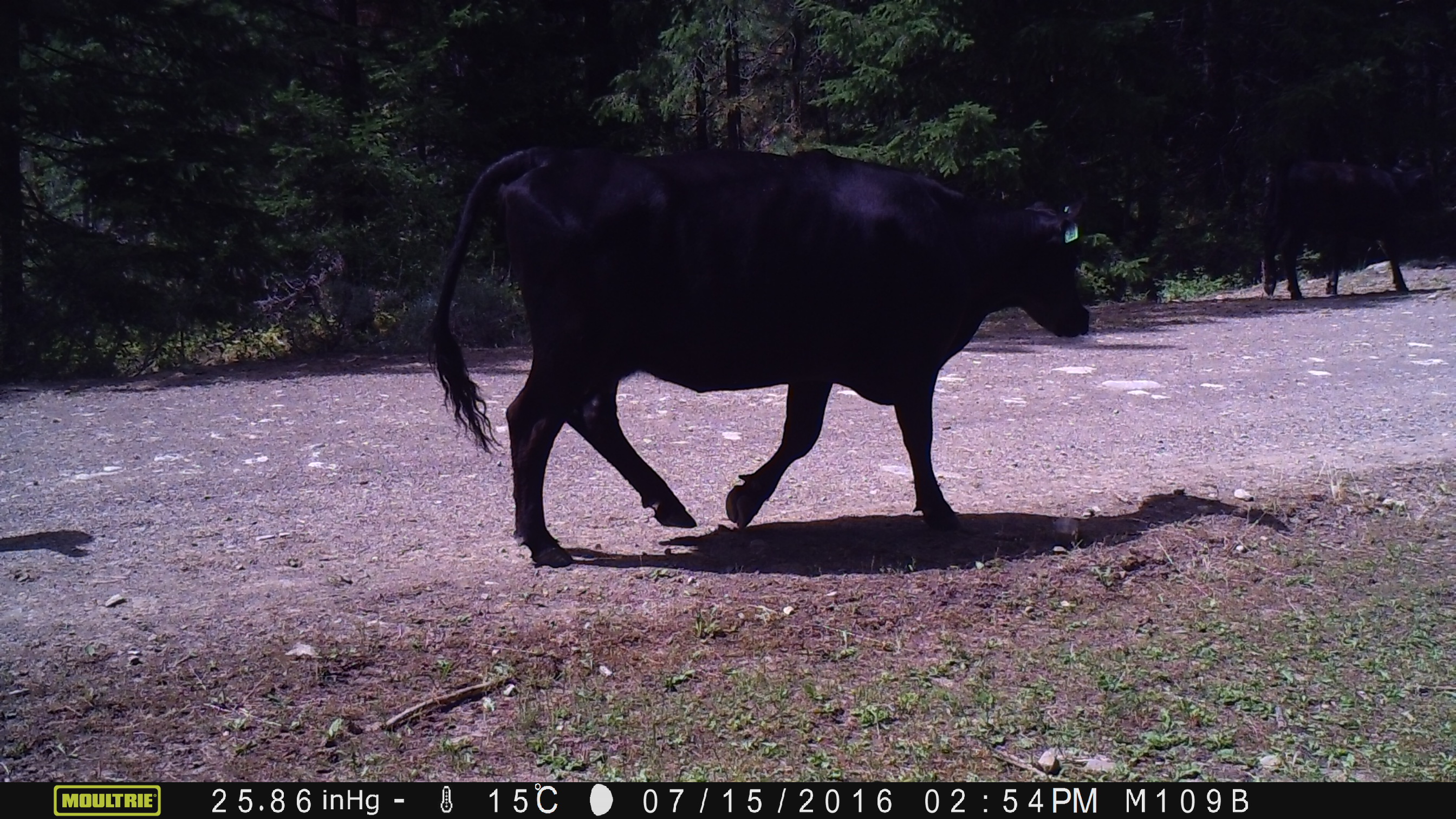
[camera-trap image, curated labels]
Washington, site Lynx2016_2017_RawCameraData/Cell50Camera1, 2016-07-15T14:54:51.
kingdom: Animalia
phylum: Chordata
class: Mammalia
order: Artiodactyla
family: Bovidae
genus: Bos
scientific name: Bos taurus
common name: domestic cattle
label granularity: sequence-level